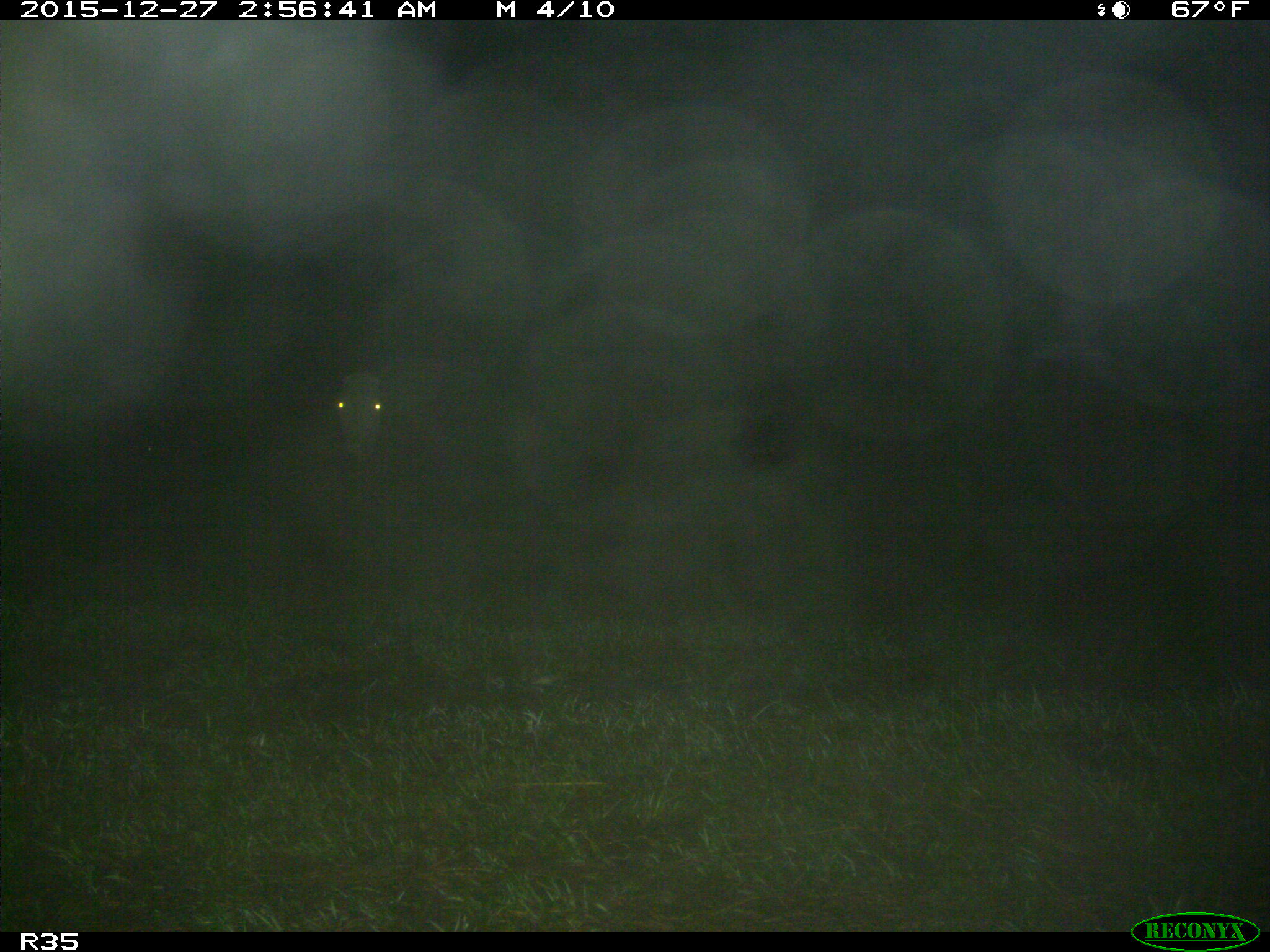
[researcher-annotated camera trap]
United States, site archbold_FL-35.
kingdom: Animalia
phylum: Chordata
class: Mammalia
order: Artiodactyla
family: Bovidae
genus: Bos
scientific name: Bos taurus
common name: domestic cow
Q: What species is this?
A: Bos taurus (domestic cow).